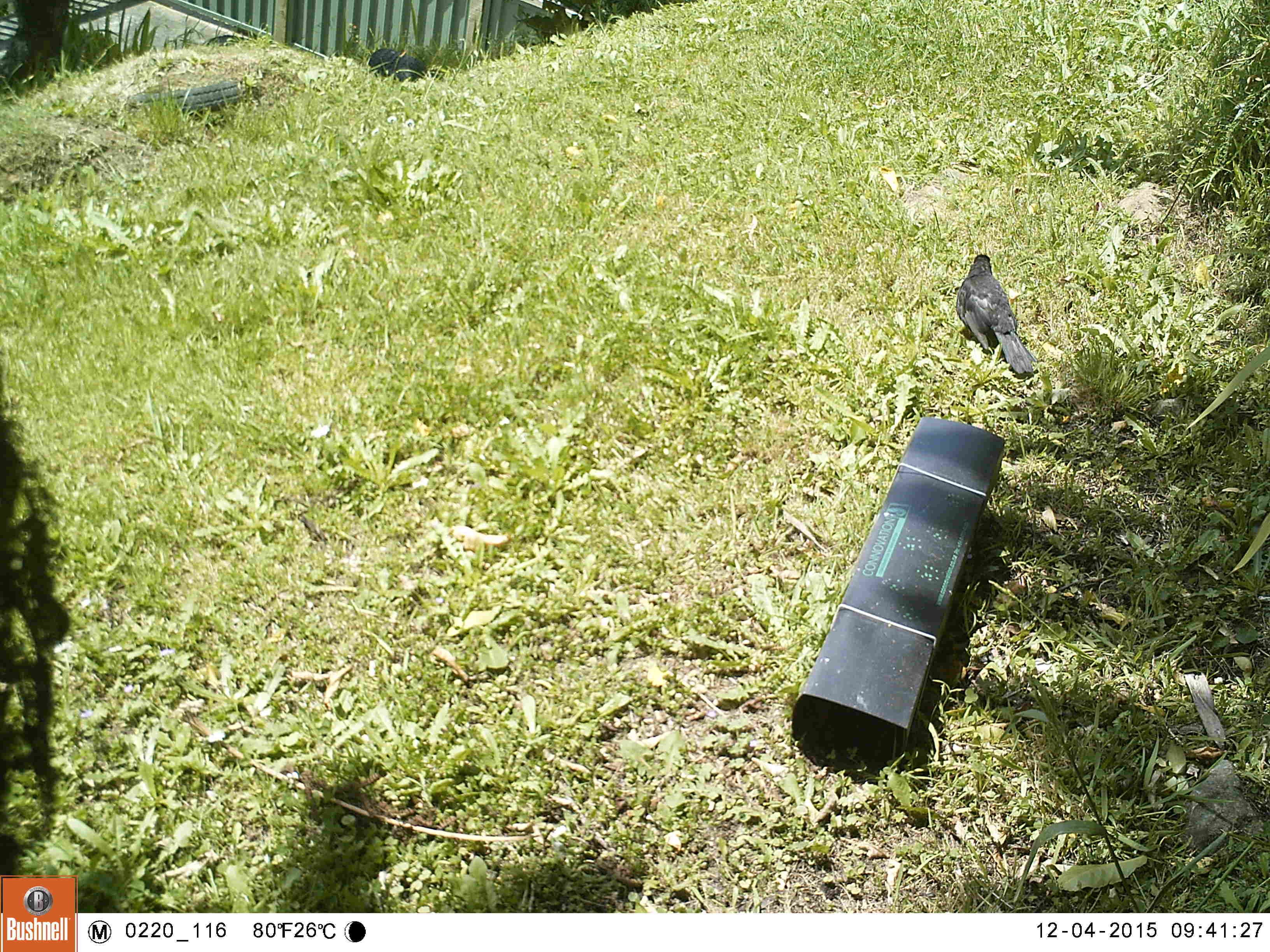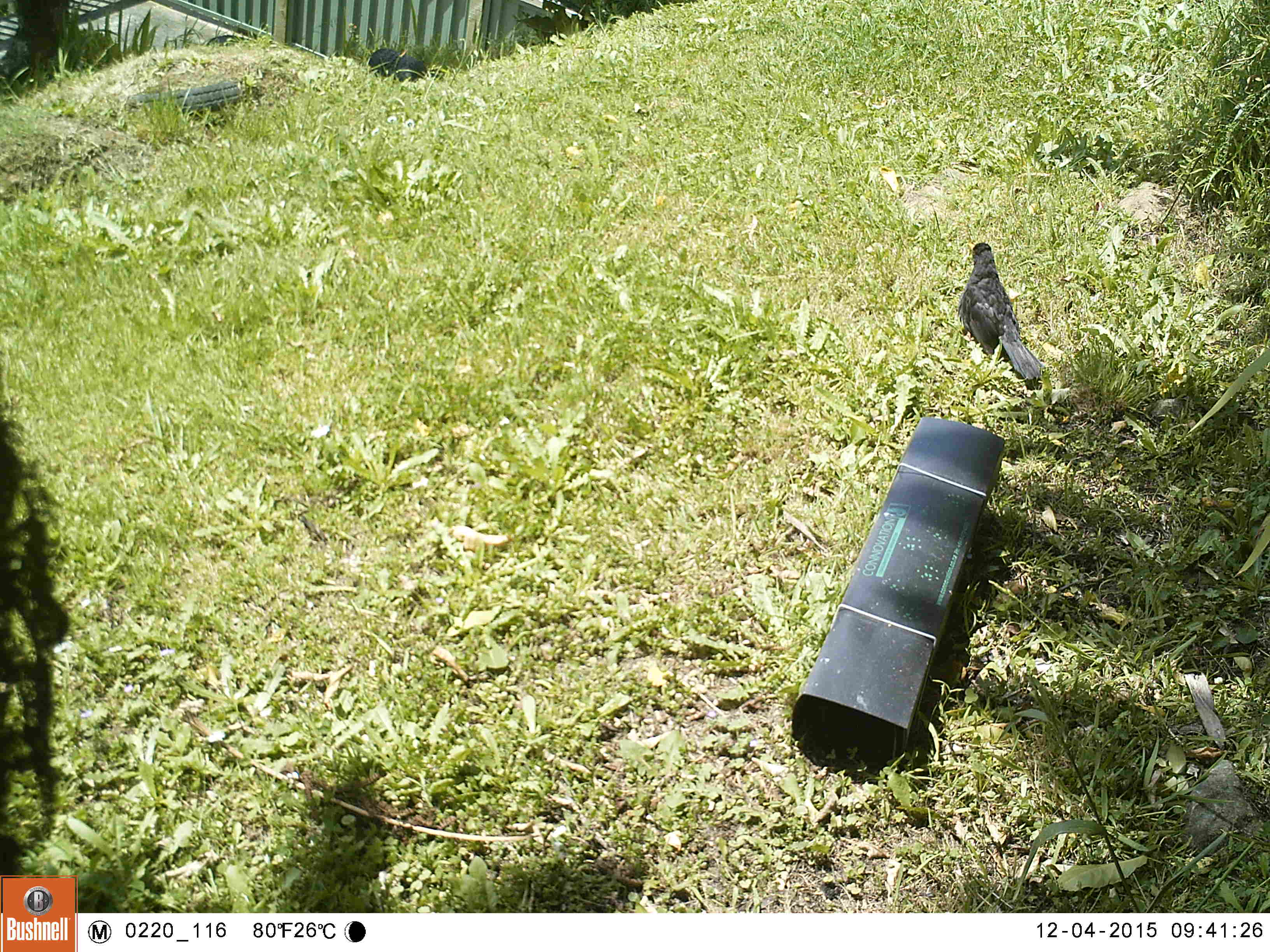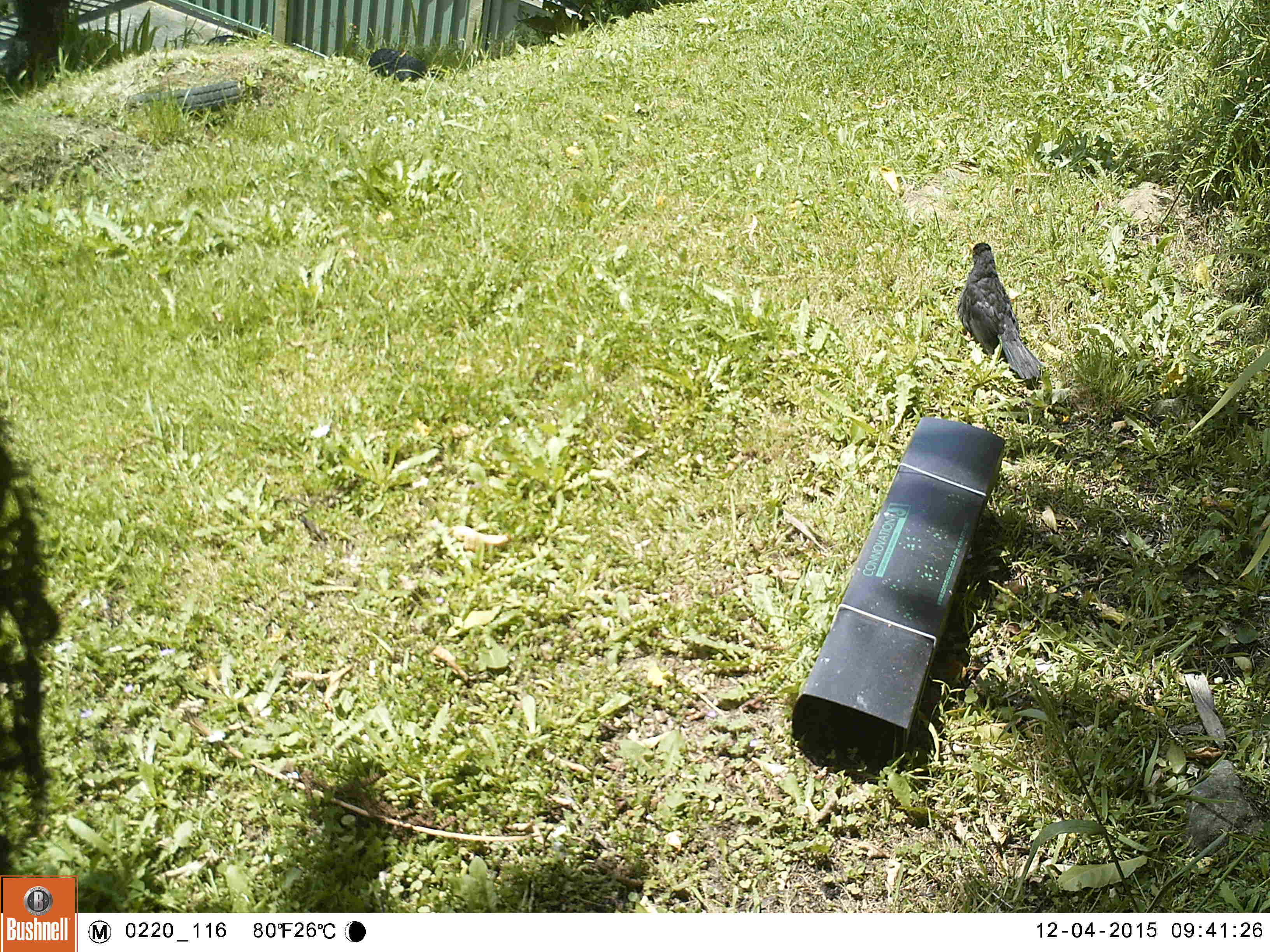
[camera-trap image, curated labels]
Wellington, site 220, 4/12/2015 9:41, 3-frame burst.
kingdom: Animalia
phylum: Chordata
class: Aves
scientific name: Aves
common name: bird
Bird (Aves).